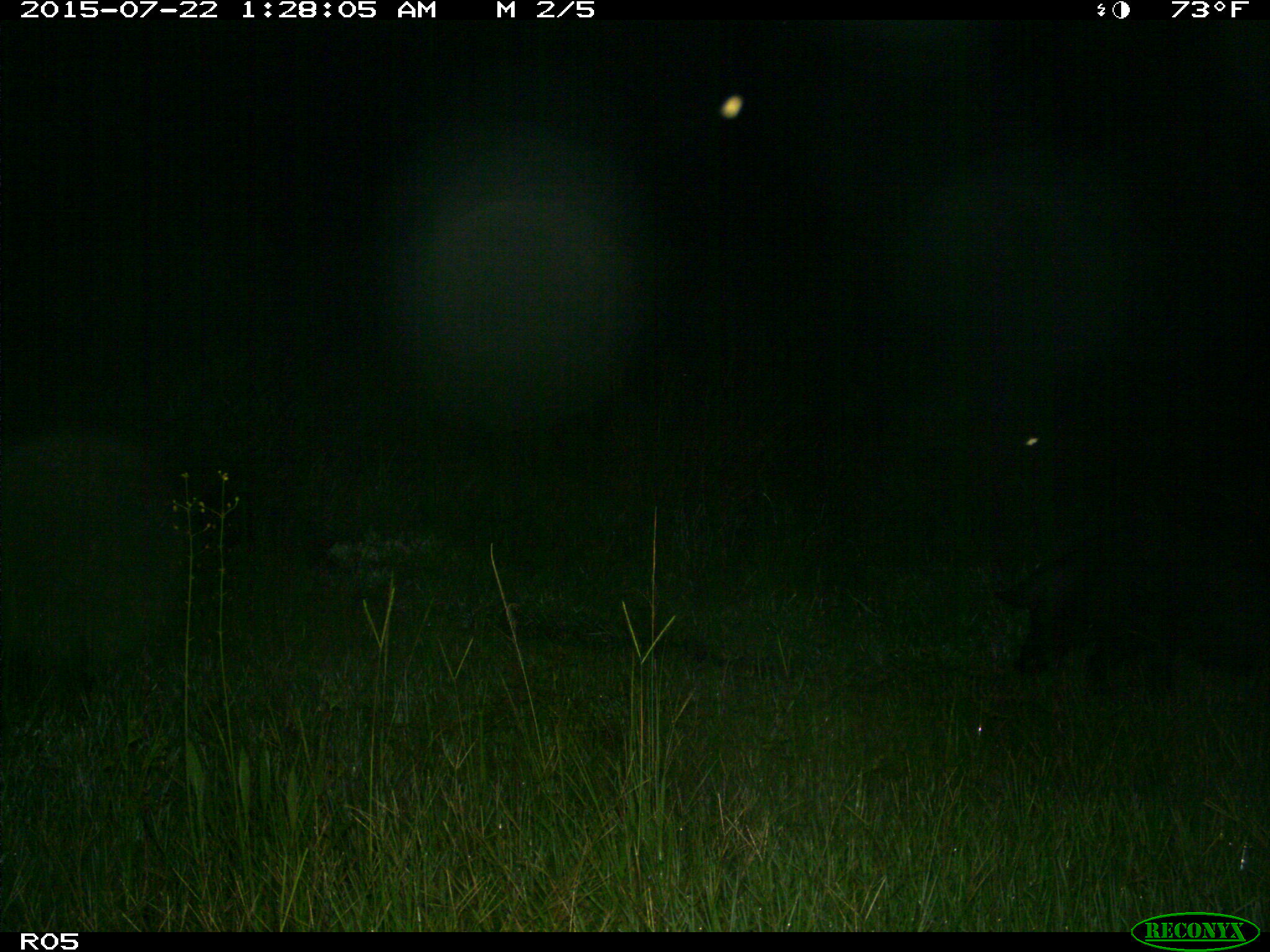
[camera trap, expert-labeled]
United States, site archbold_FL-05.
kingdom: Animalia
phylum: Chordata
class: Mammalia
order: Artiodactyla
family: Suidae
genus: Sus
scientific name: Sus scrofa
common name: wild boar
Sus scrofa (wild boar).